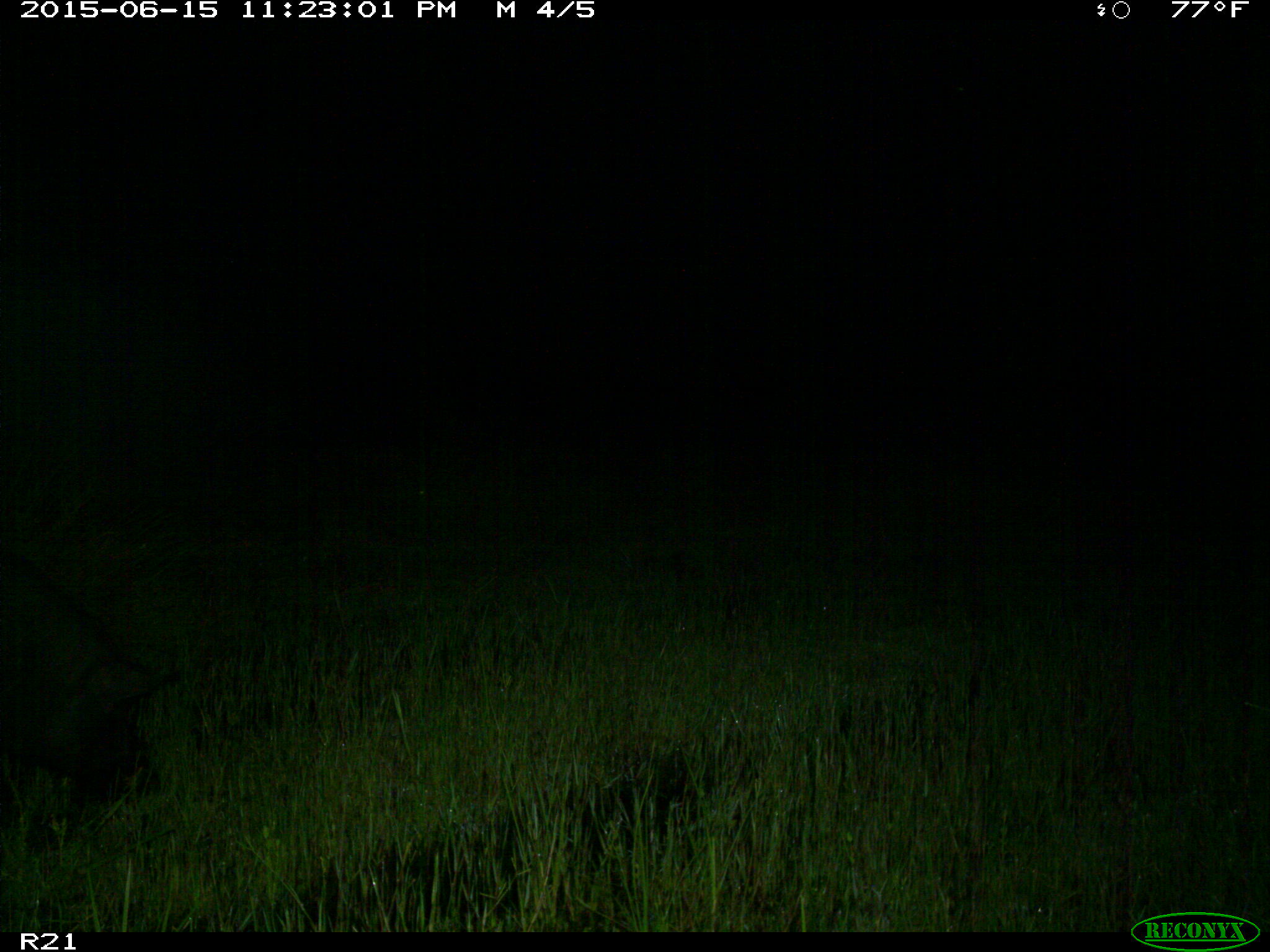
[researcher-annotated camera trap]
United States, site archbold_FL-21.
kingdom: Animalia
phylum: Chordata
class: Mammalia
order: Artiodactyla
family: Suidae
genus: Sus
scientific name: Sus scrofa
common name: wild boar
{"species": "Sus scrofa (wild boar)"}